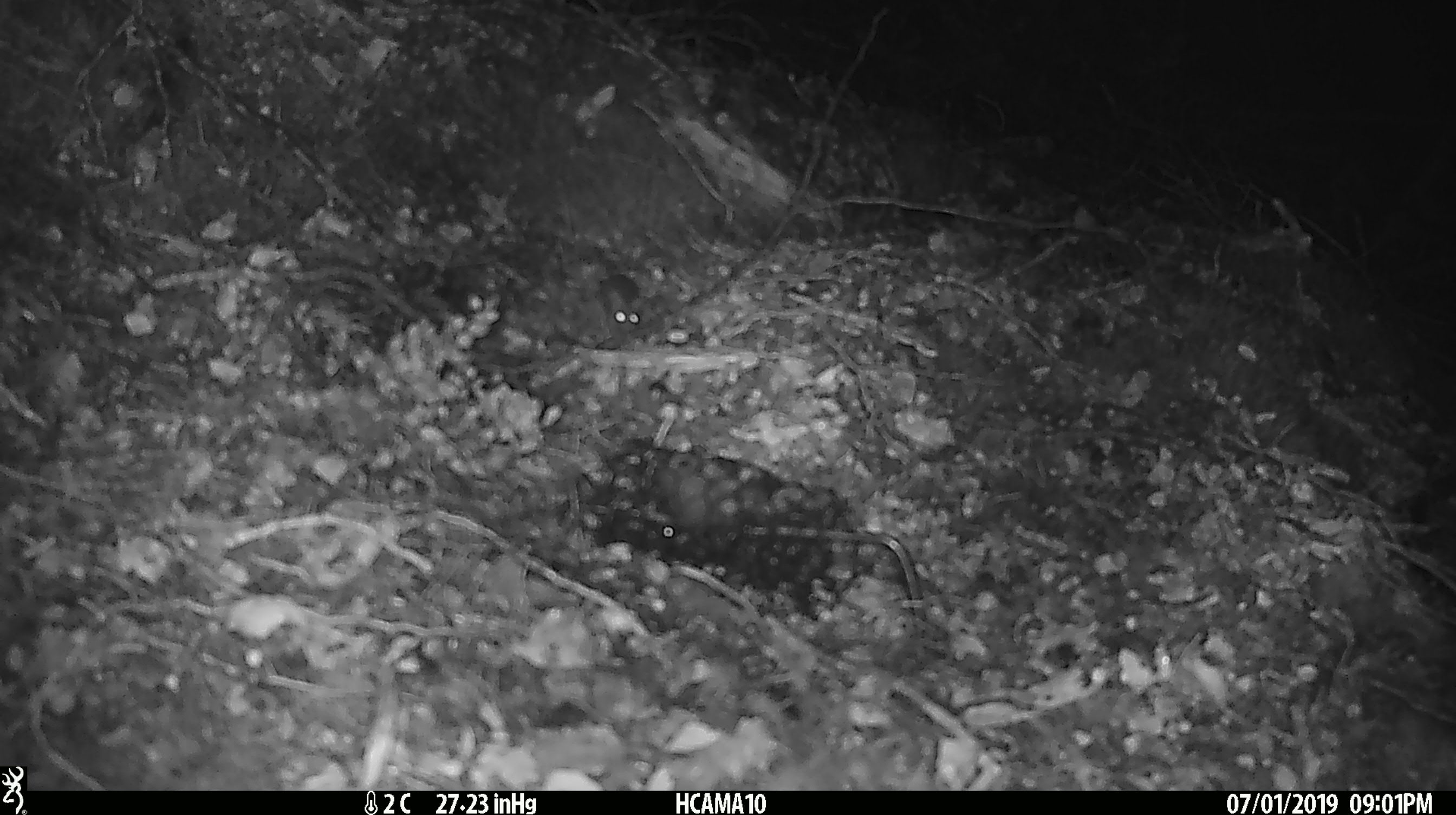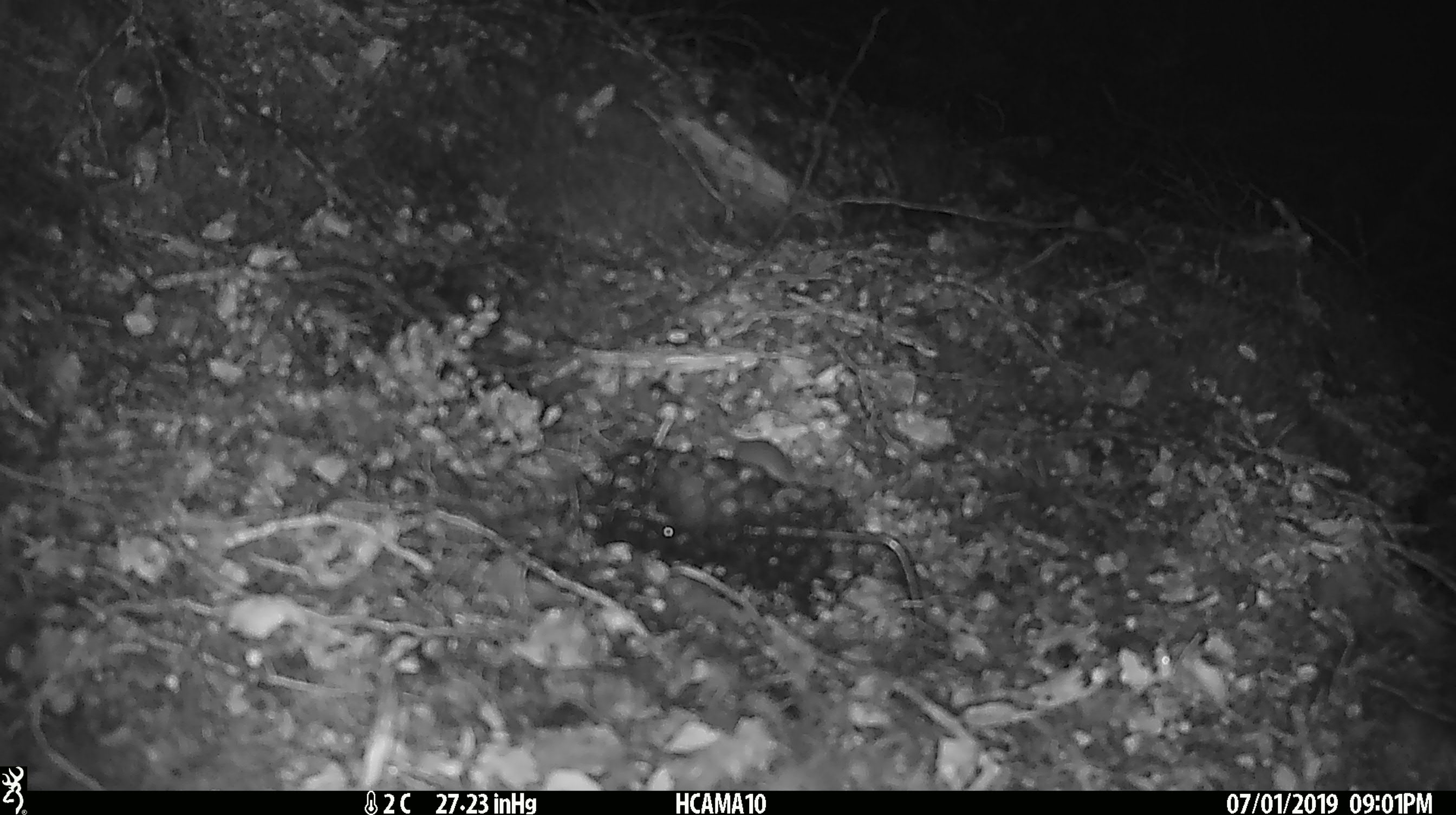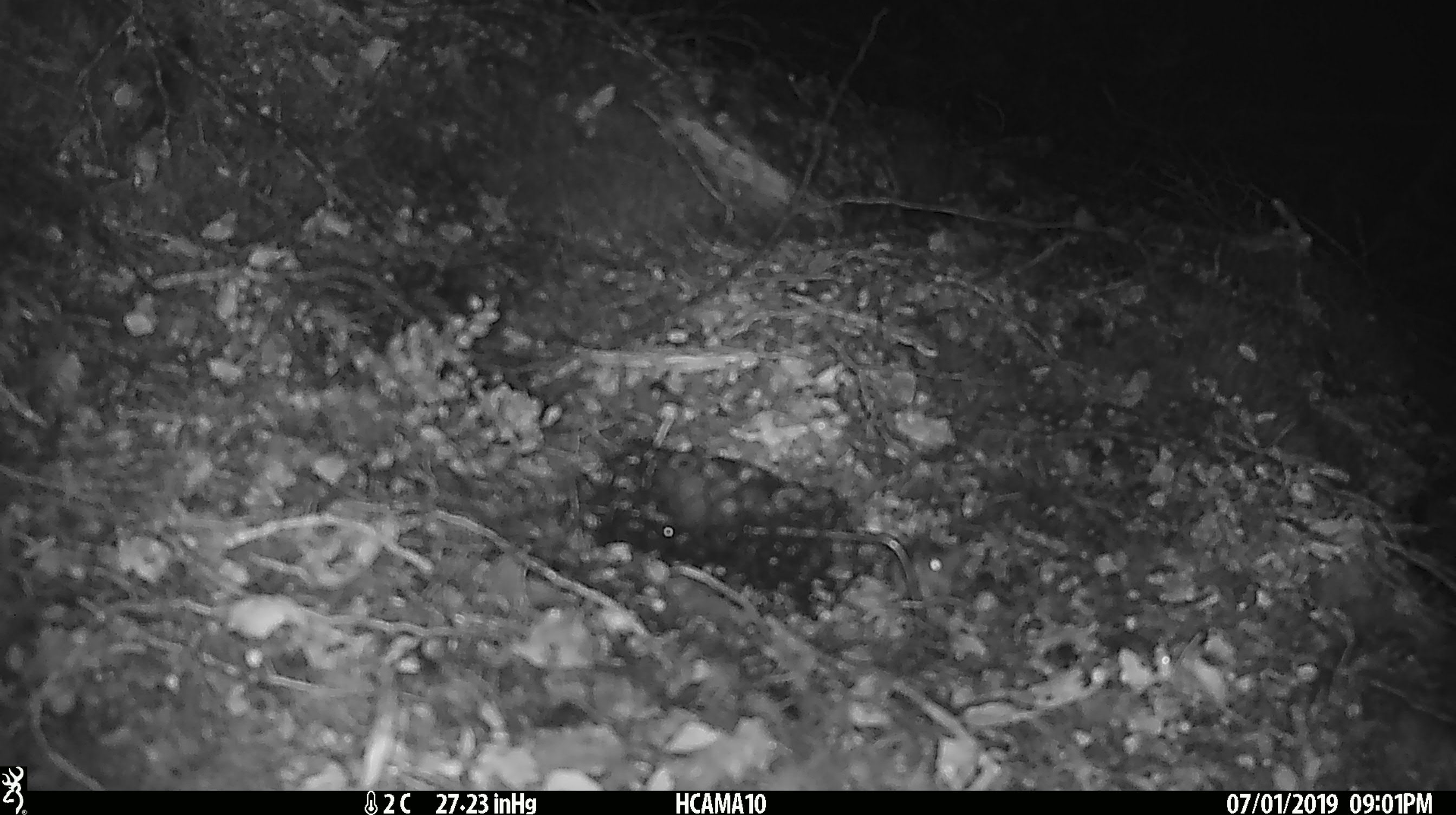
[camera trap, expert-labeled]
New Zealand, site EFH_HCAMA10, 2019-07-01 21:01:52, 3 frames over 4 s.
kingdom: Animalia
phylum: Chordata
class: Mammalia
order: Rodentia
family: Muridae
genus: Mus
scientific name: Mus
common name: mouse